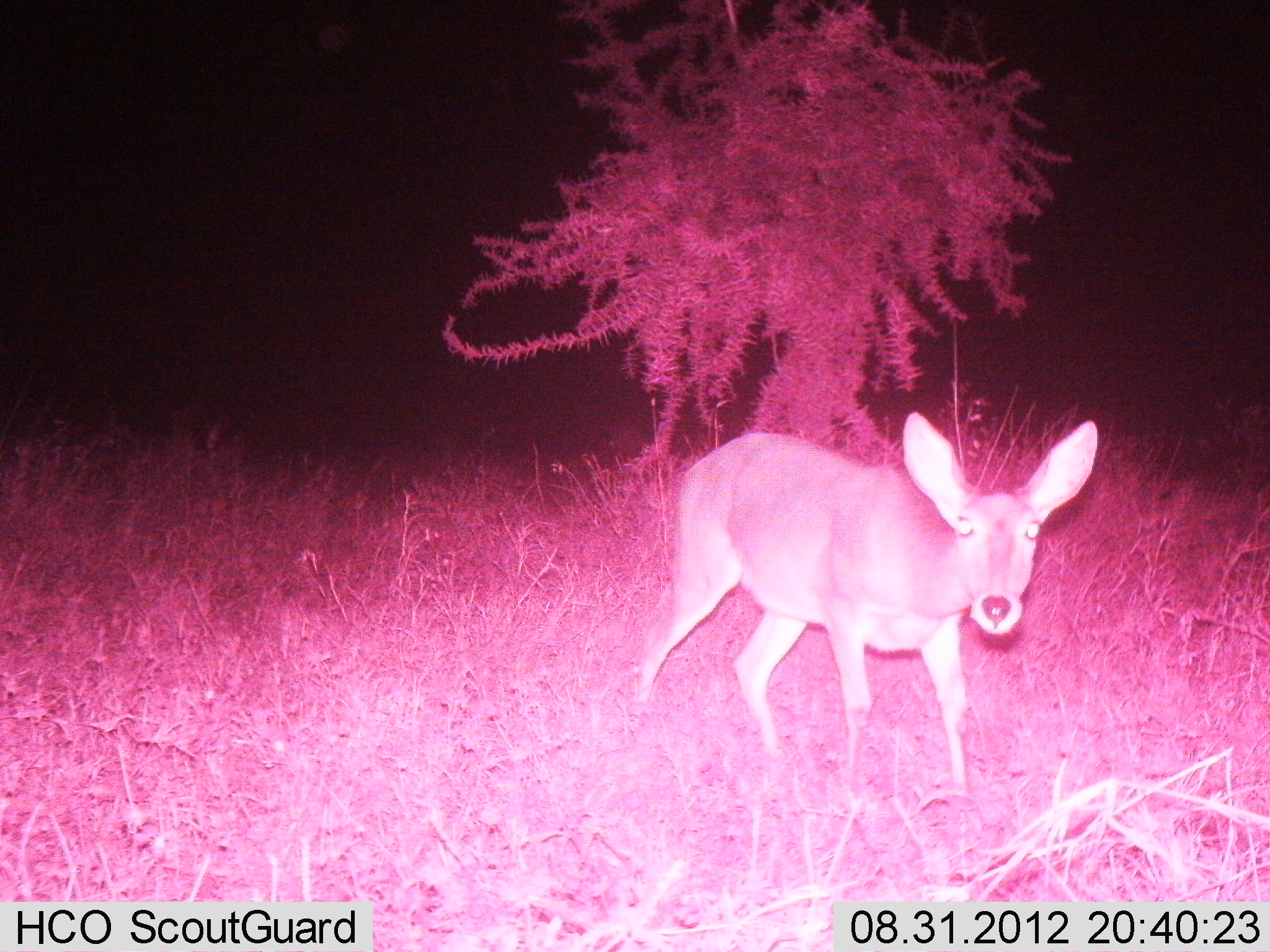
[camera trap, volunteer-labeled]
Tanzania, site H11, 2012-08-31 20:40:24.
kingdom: Animalia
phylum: Chordata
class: Mammalia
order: Artiodactyla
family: Bovidae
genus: Redunca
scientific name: Redunca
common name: reedbuck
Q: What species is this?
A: Reedbuck (Redunca).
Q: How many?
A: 1.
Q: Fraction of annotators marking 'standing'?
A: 50%.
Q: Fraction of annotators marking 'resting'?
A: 0%.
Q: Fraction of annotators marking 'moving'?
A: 50%.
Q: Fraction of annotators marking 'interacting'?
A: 0%.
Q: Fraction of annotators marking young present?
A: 0%.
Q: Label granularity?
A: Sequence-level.